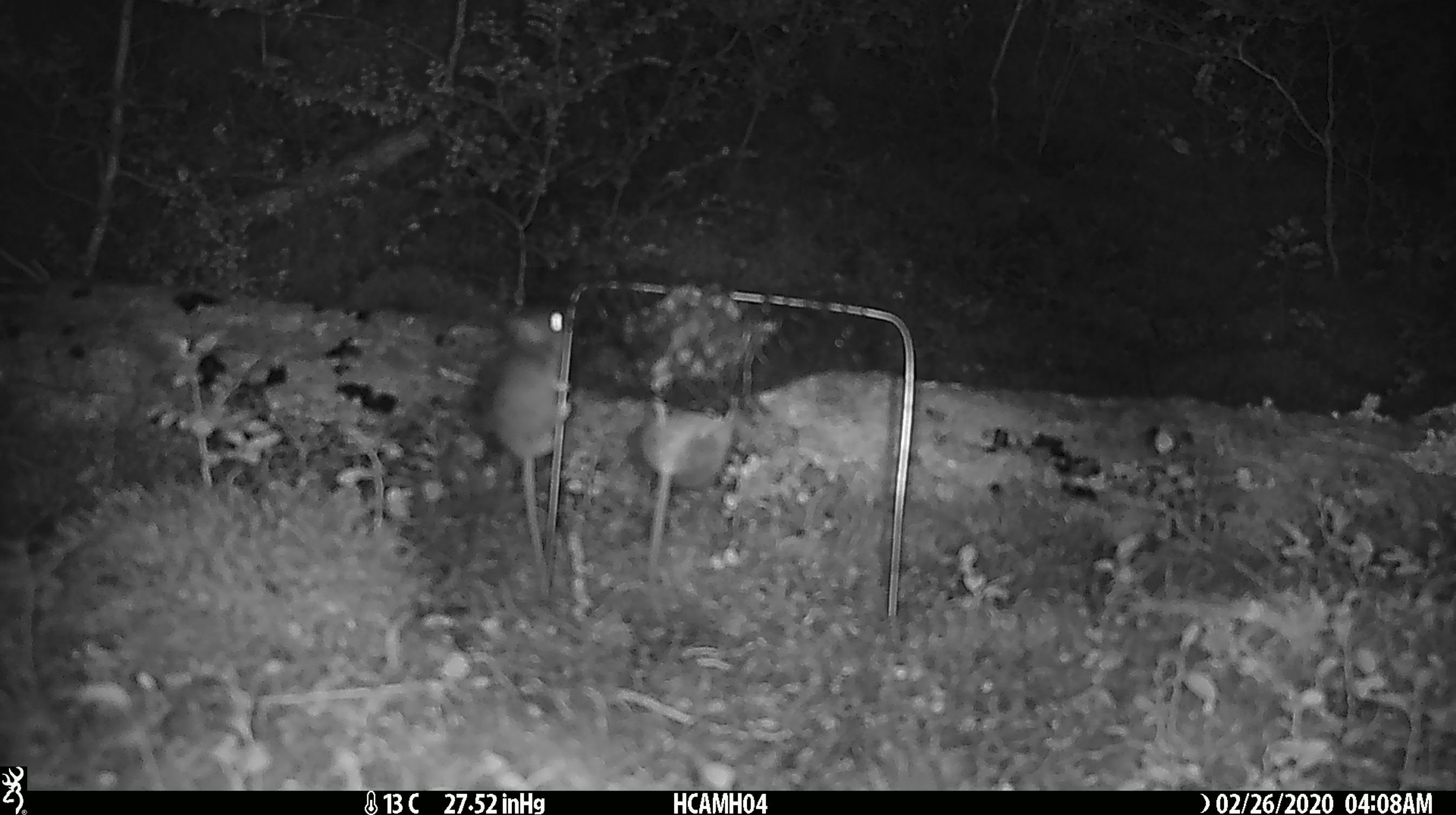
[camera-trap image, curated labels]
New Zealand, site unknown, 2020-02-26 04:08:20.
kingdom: Animalia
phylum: Chordata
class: Mammalia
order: Rodentia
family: Muridae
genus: Mus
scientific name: Mus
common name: mouse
Mouse (Mus).